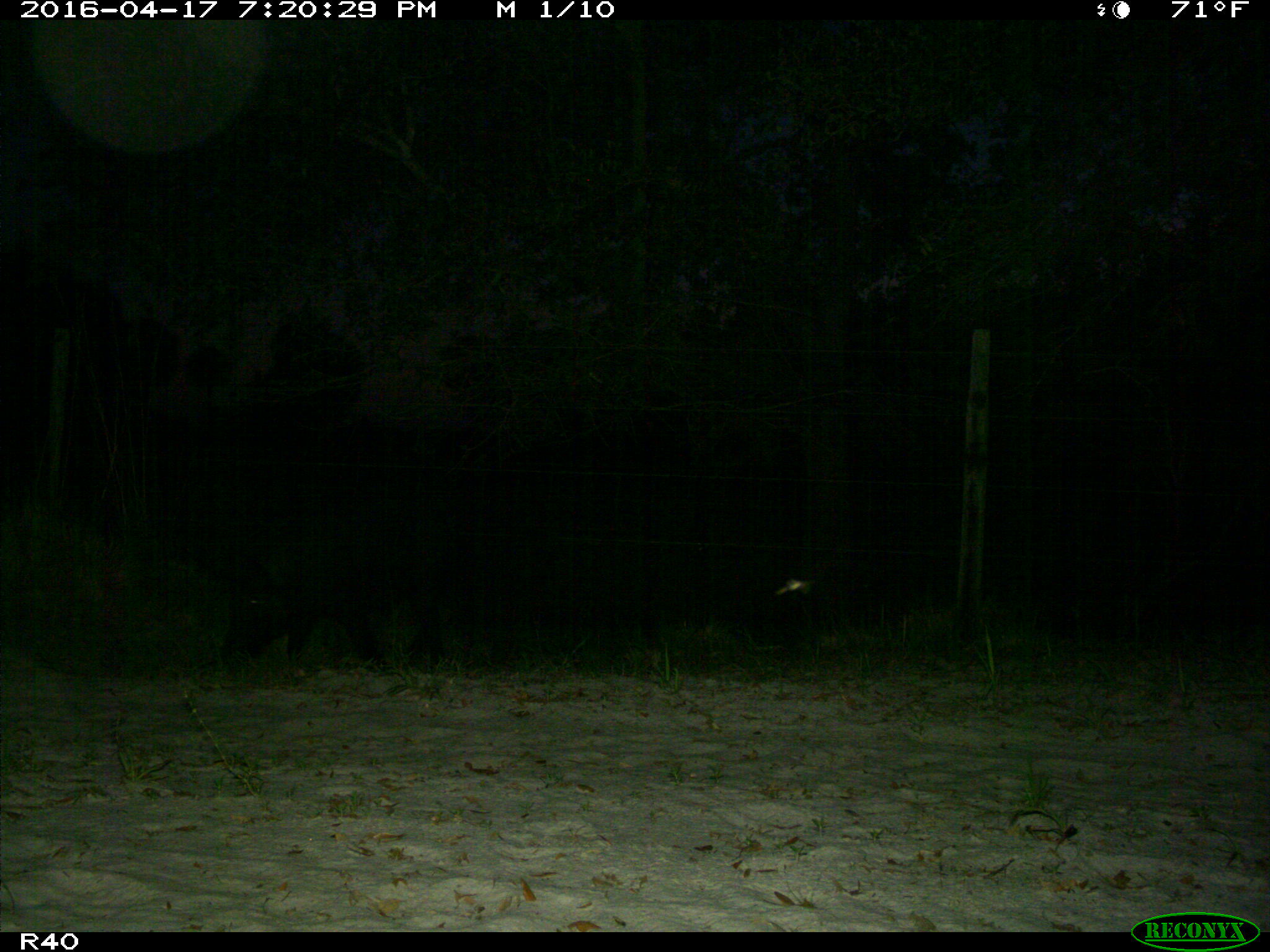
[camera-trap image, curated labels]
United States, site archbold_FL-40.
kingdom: Animalia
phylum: Chordata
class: Mammalia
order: Artiodactyla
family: Suidae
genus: Sus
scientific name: Sus scrofa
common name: wild boar